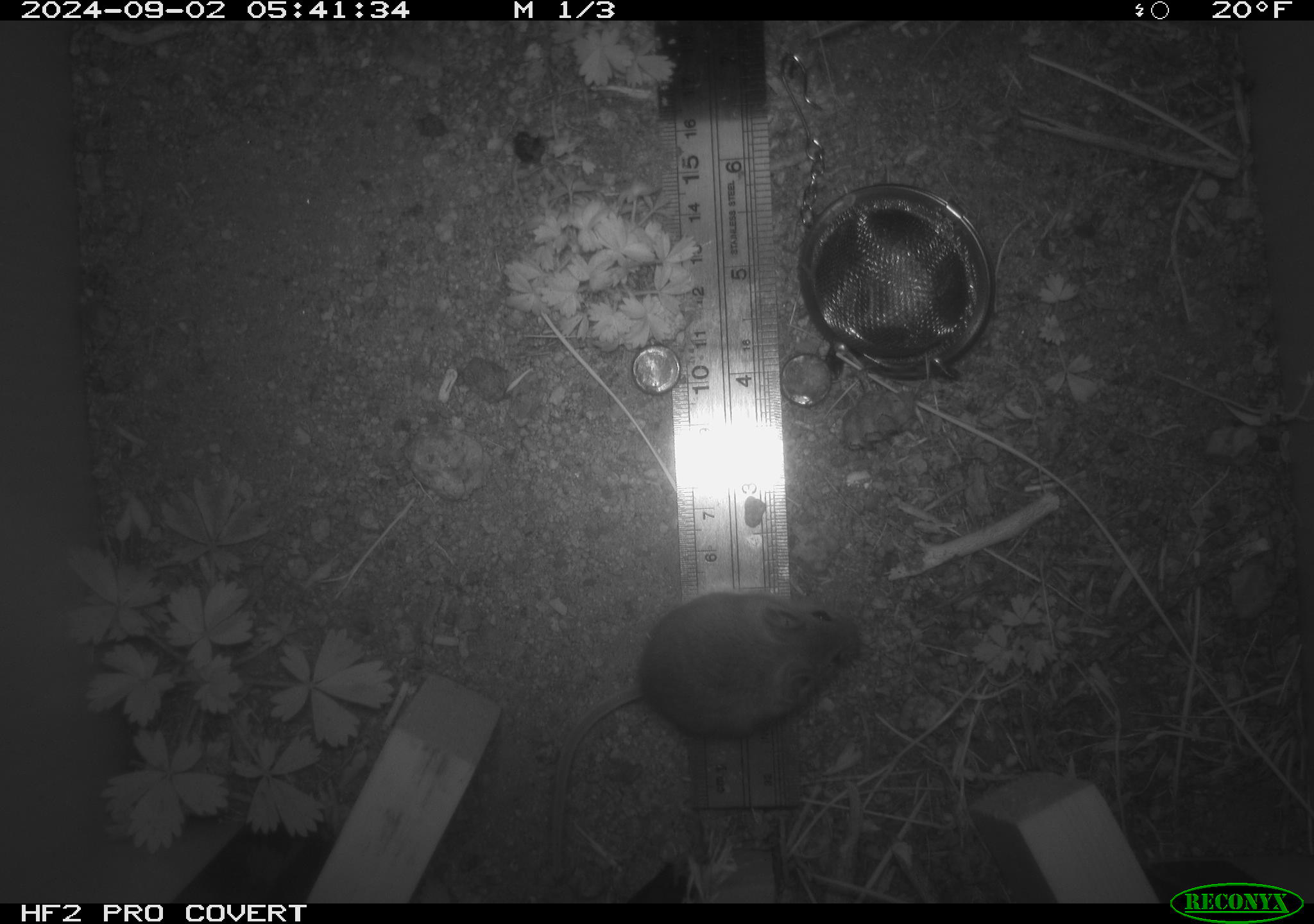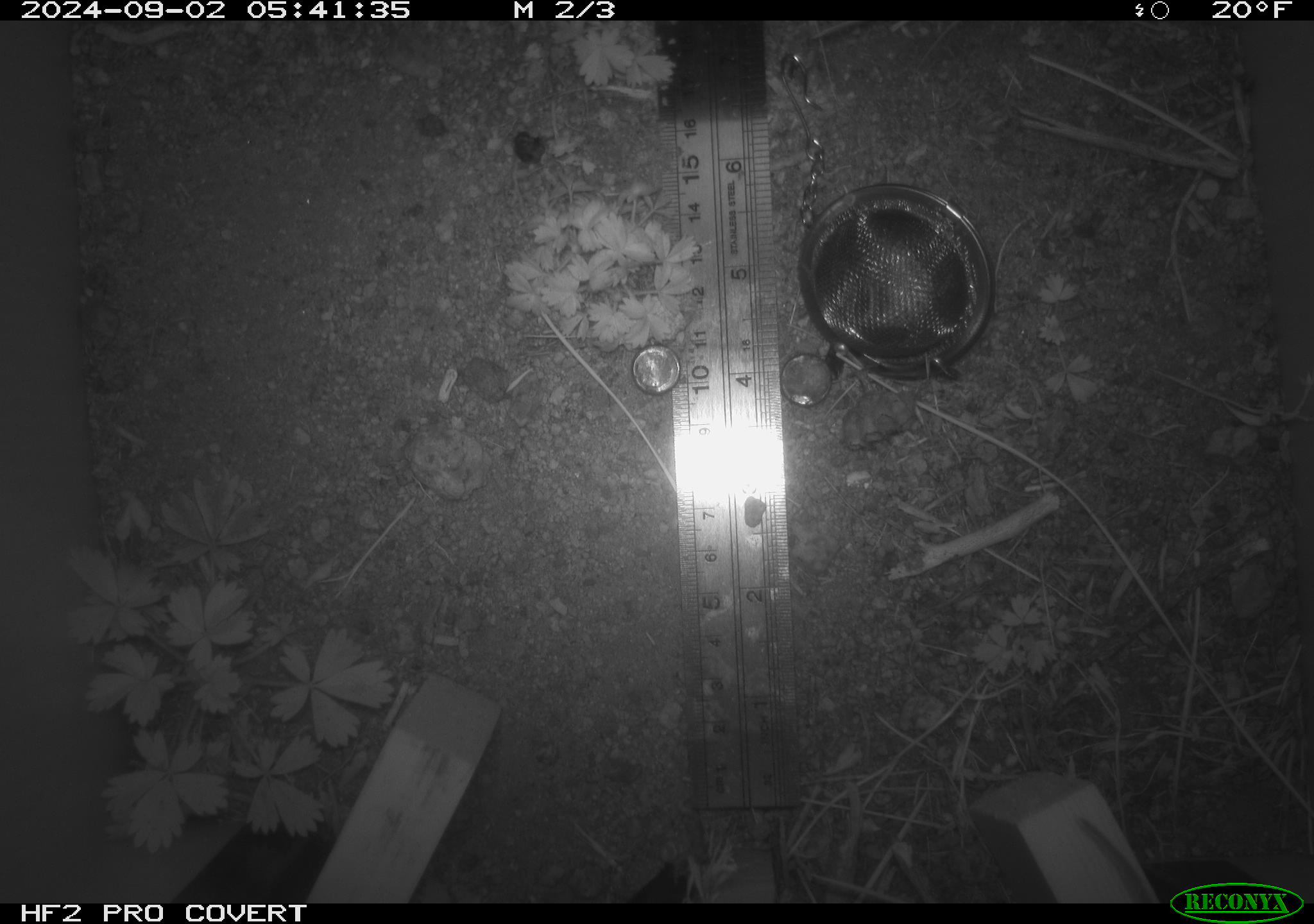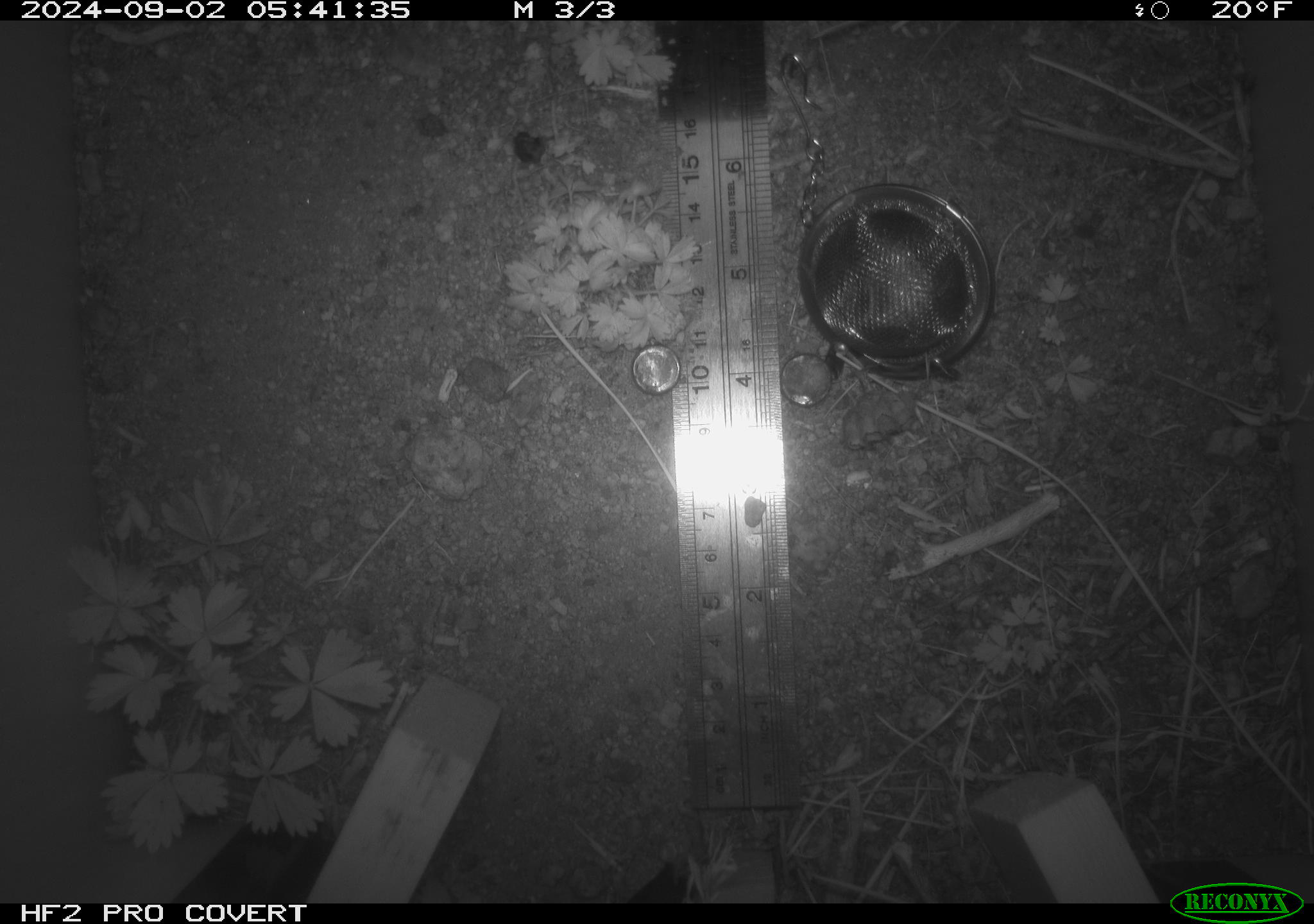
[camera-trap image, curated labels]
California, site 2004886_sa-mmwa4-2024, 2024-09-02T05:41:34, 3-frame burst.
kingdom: Animalia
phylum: Chordata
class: Mammalia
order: Rodentia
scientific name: Rodentia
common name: mouse species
Mouse species (Rodentia).